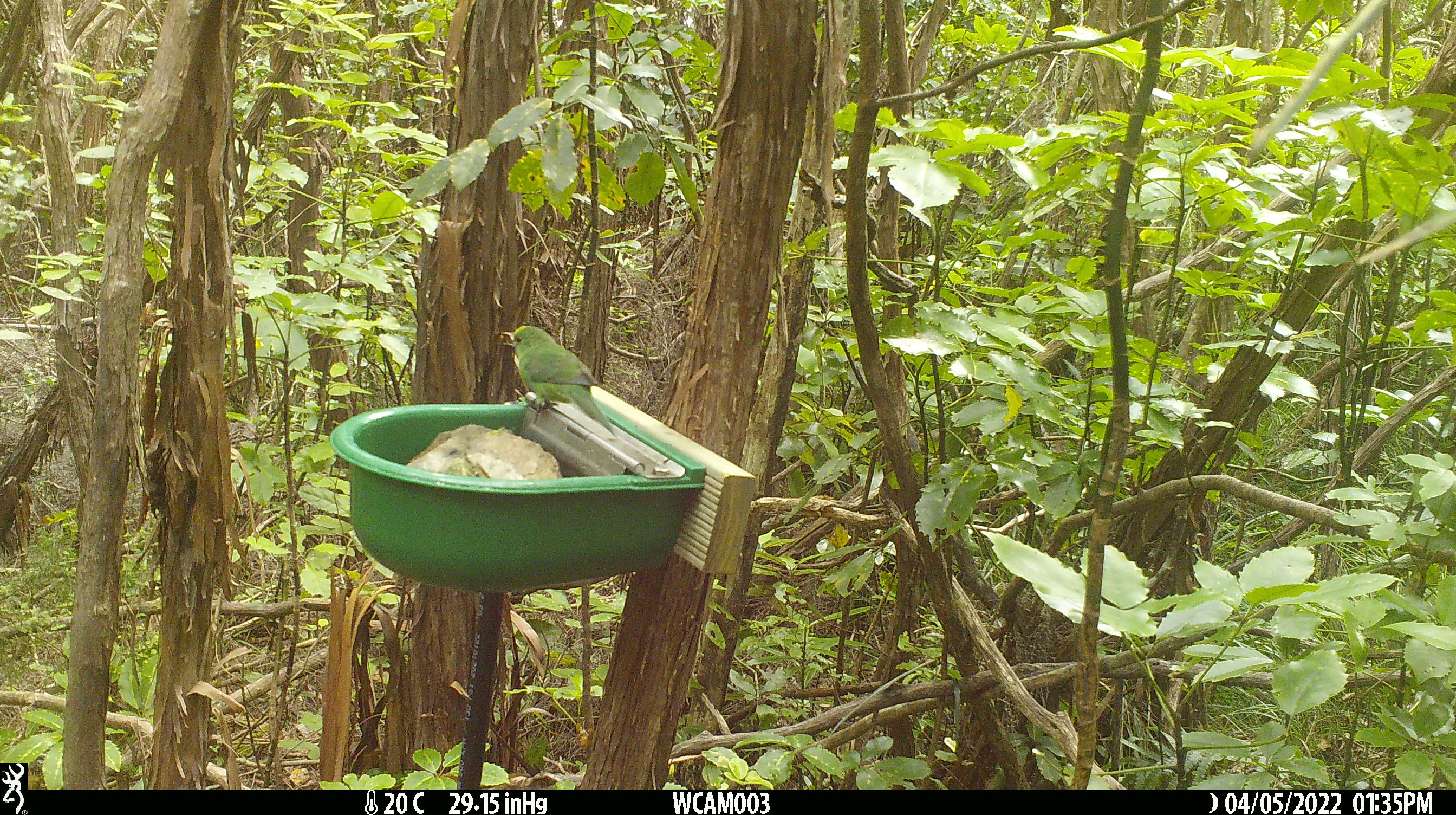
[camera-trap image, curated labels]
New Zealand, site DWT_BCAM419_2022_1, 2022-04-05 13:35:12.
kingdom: Animalia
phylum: Chordata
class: Aves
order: Psittaciformes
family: Psittaculidae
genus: Cyanoramphus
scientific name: Cyanoramphus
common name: parakeet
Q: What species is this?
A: Parakeet (Cyanoramphus).